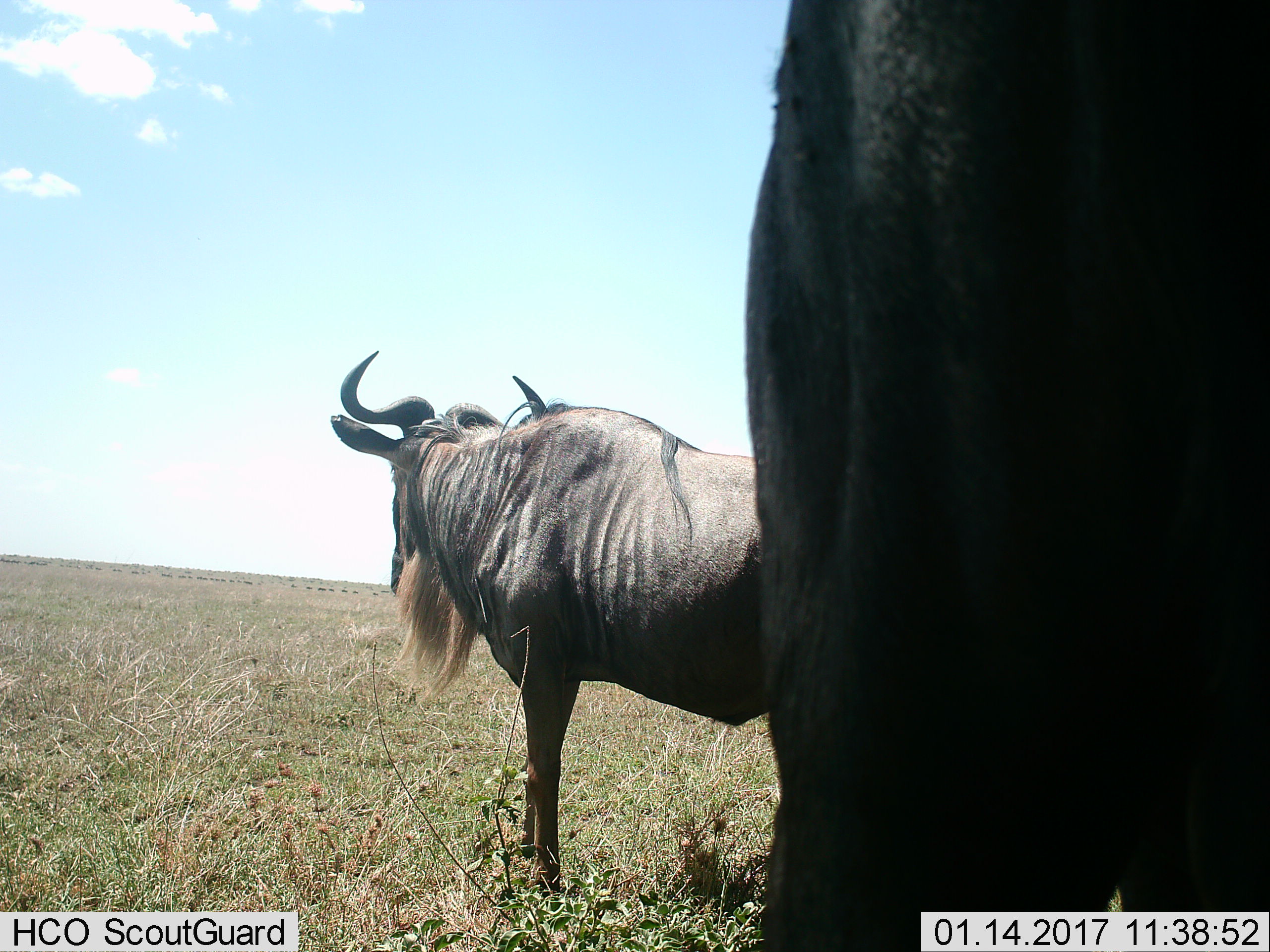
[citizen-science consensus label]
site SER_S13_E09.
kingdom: Animalia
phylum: Chordata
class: Mammalia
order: Artiodactyla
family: Bovidae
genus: Connochaetes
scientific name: Connochaetes taurinus taurinus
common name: blue wildebeest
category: wildebeestblue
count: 2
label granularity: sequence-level